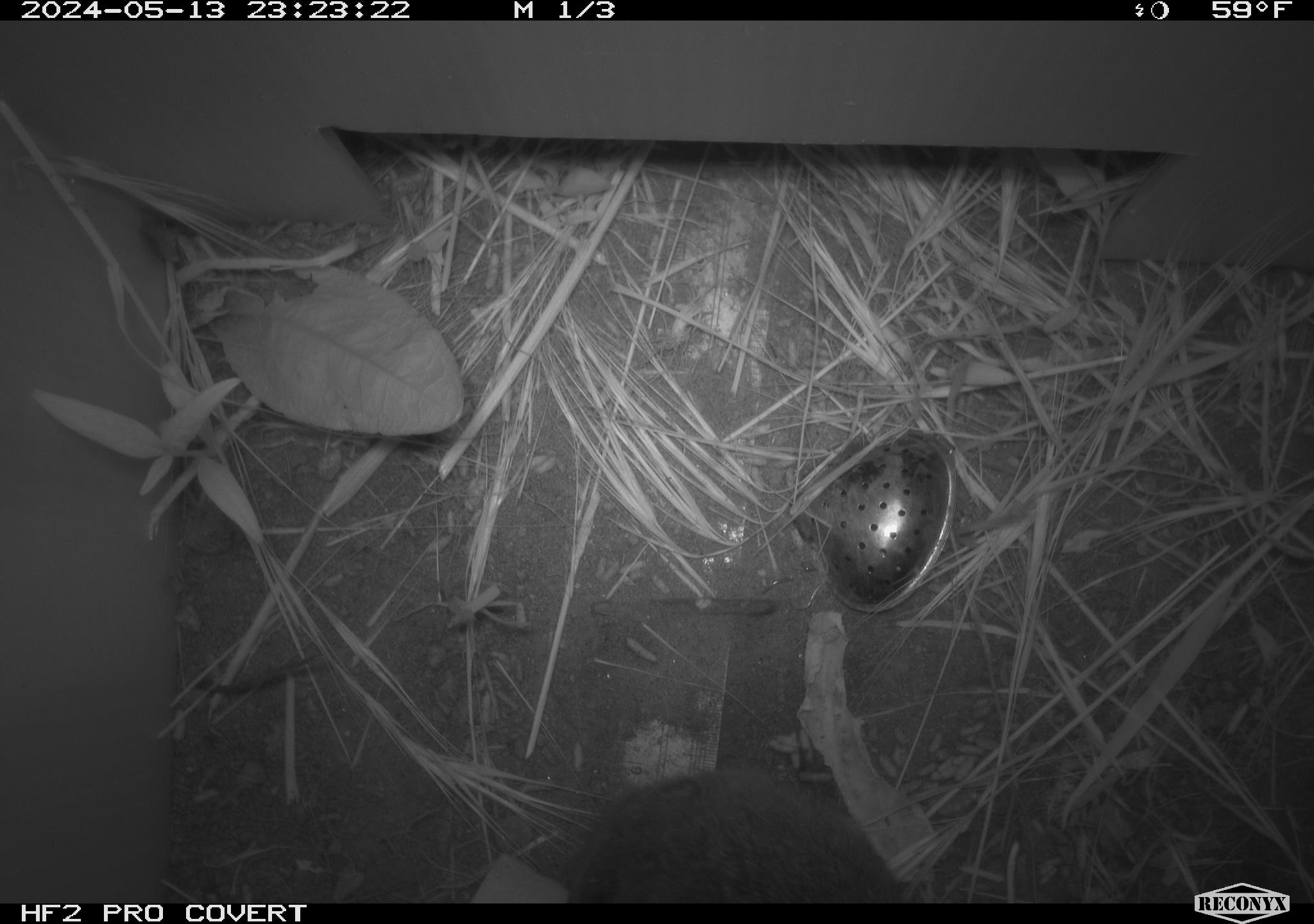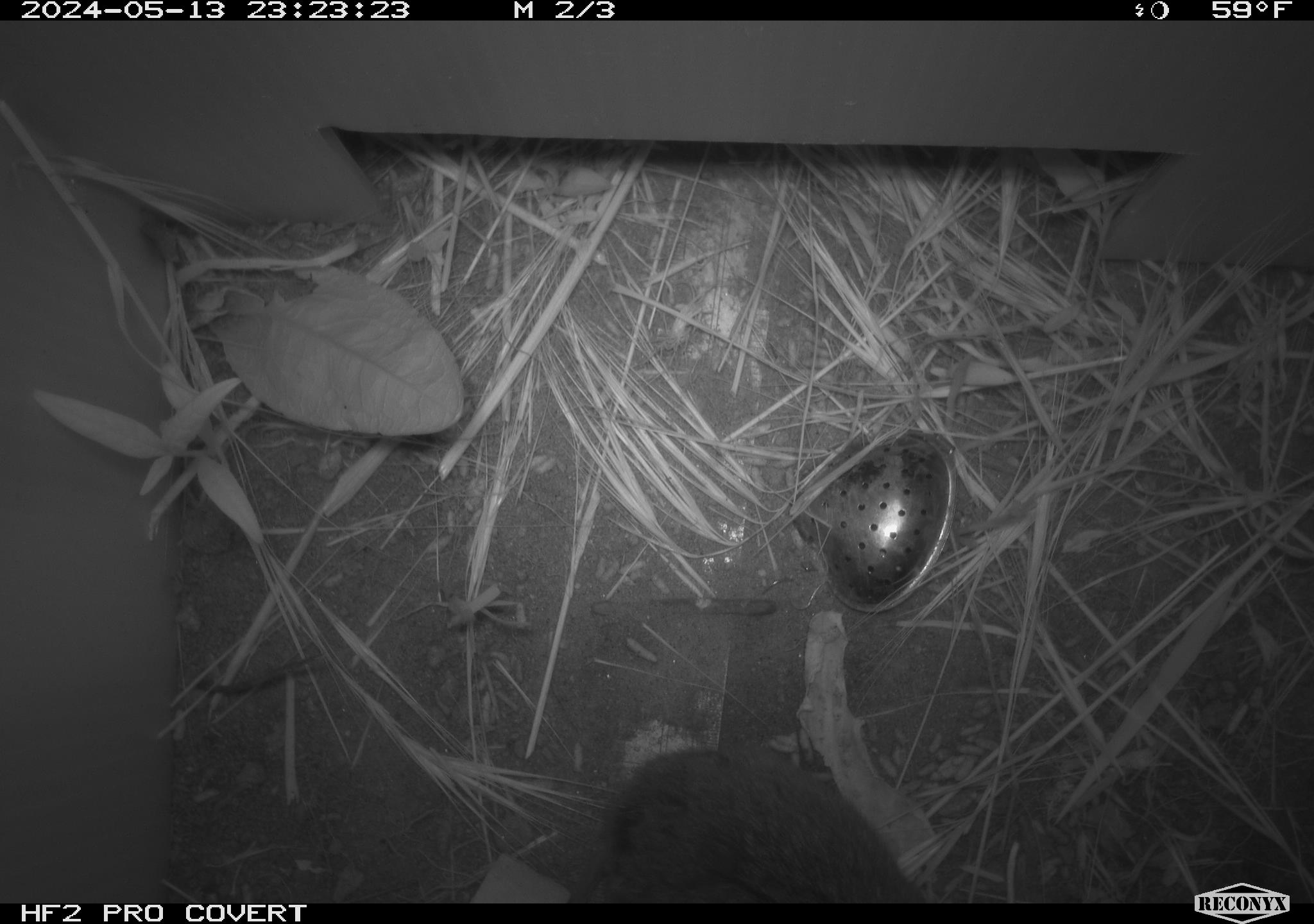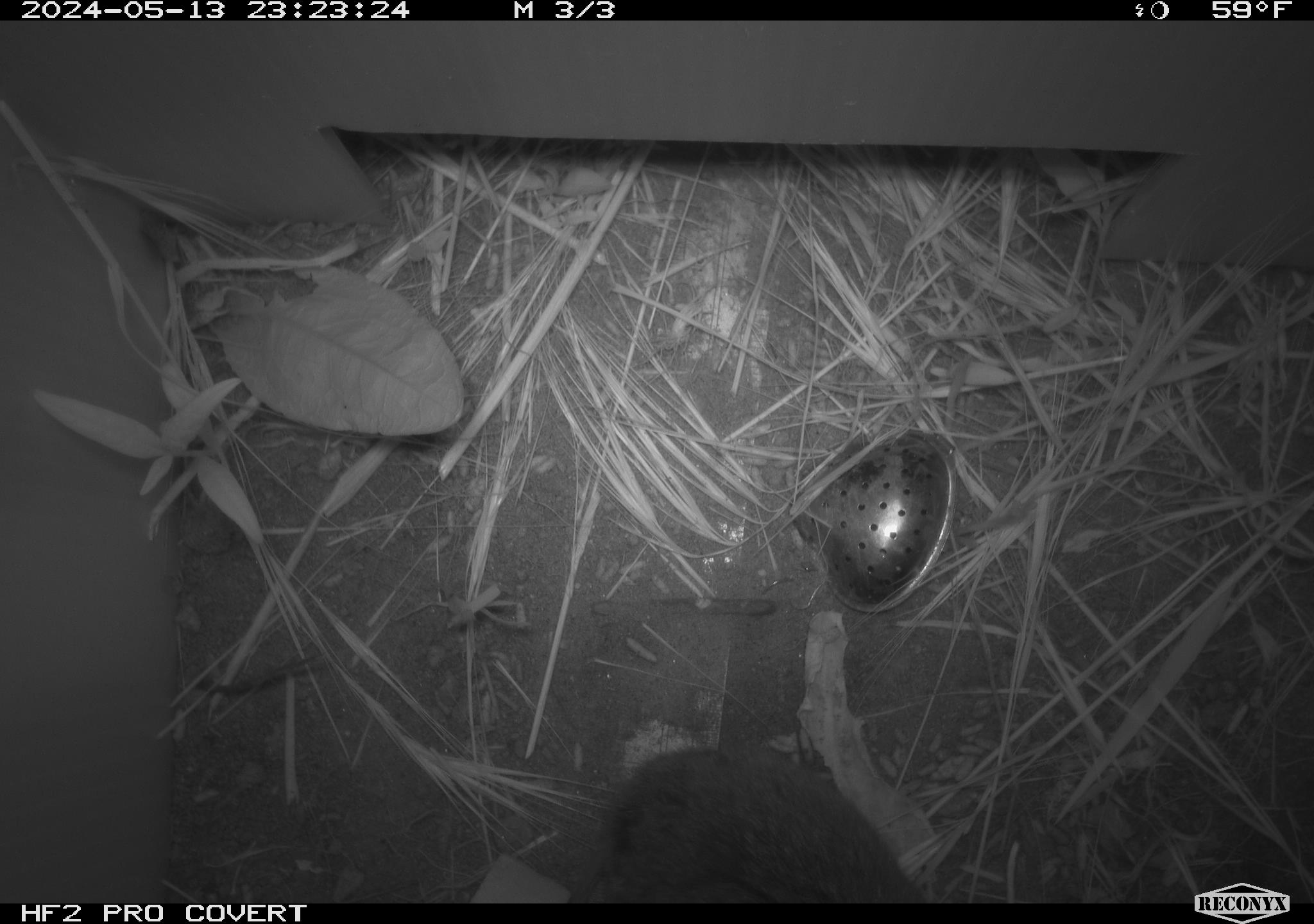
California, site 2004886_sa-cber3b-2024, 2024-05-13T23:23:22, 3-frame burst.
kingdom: Animalia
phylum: Chordata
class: Mammalia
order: Rodentia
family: Cricetidae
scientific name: Arvicolinae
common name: voles, lemmings, and muskrats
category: arvicolinae subfamily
Arvicolinae subfamily (voles, lemmings, and muskrats) (Arvicolinae).